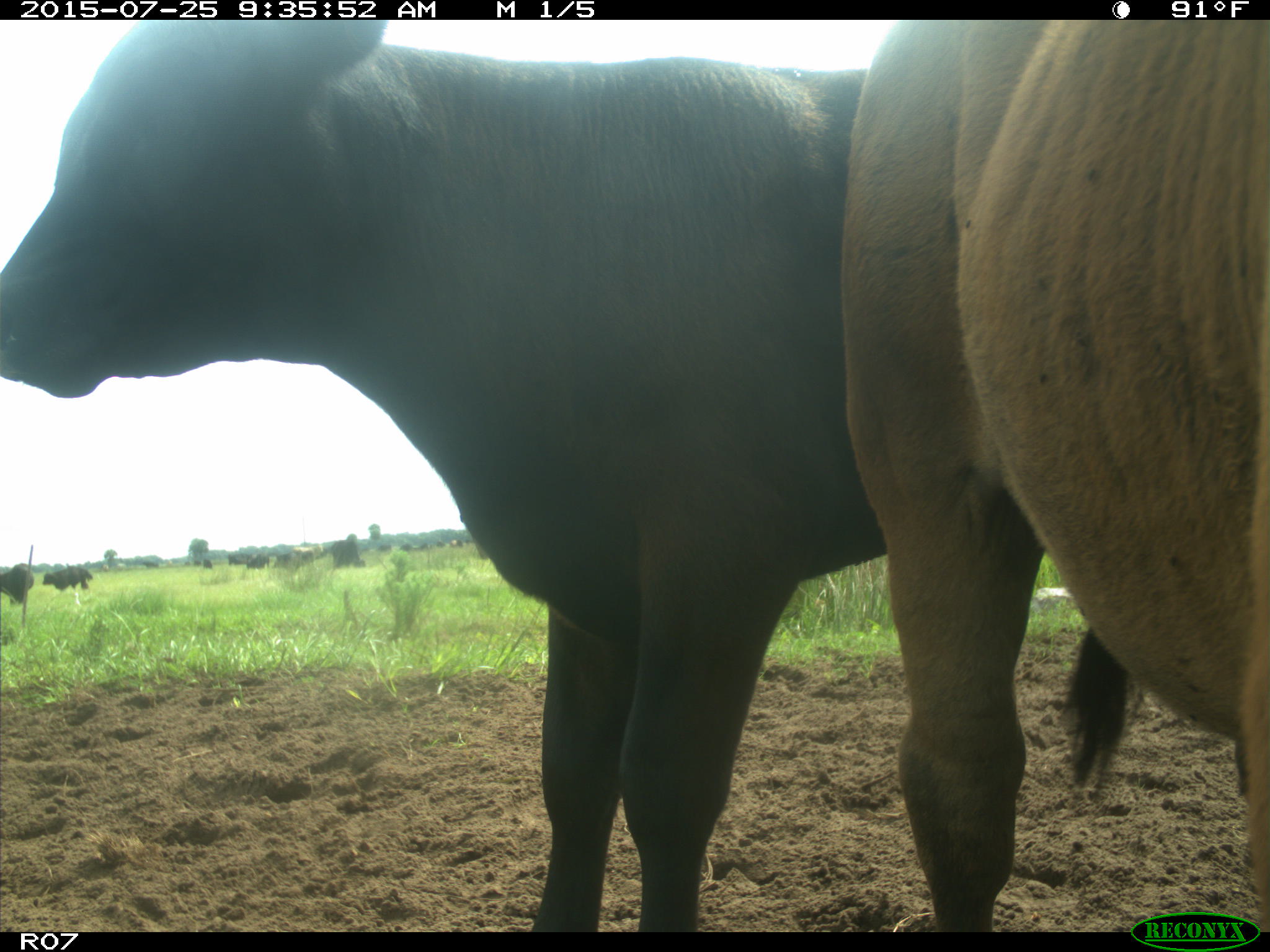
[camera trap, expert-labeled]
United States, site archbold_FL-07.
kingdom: Animalia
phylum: Chordata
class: Mammalia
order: Artiodactyla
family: Bovidae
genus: Bos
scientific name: Bos taurus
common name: domestic cow